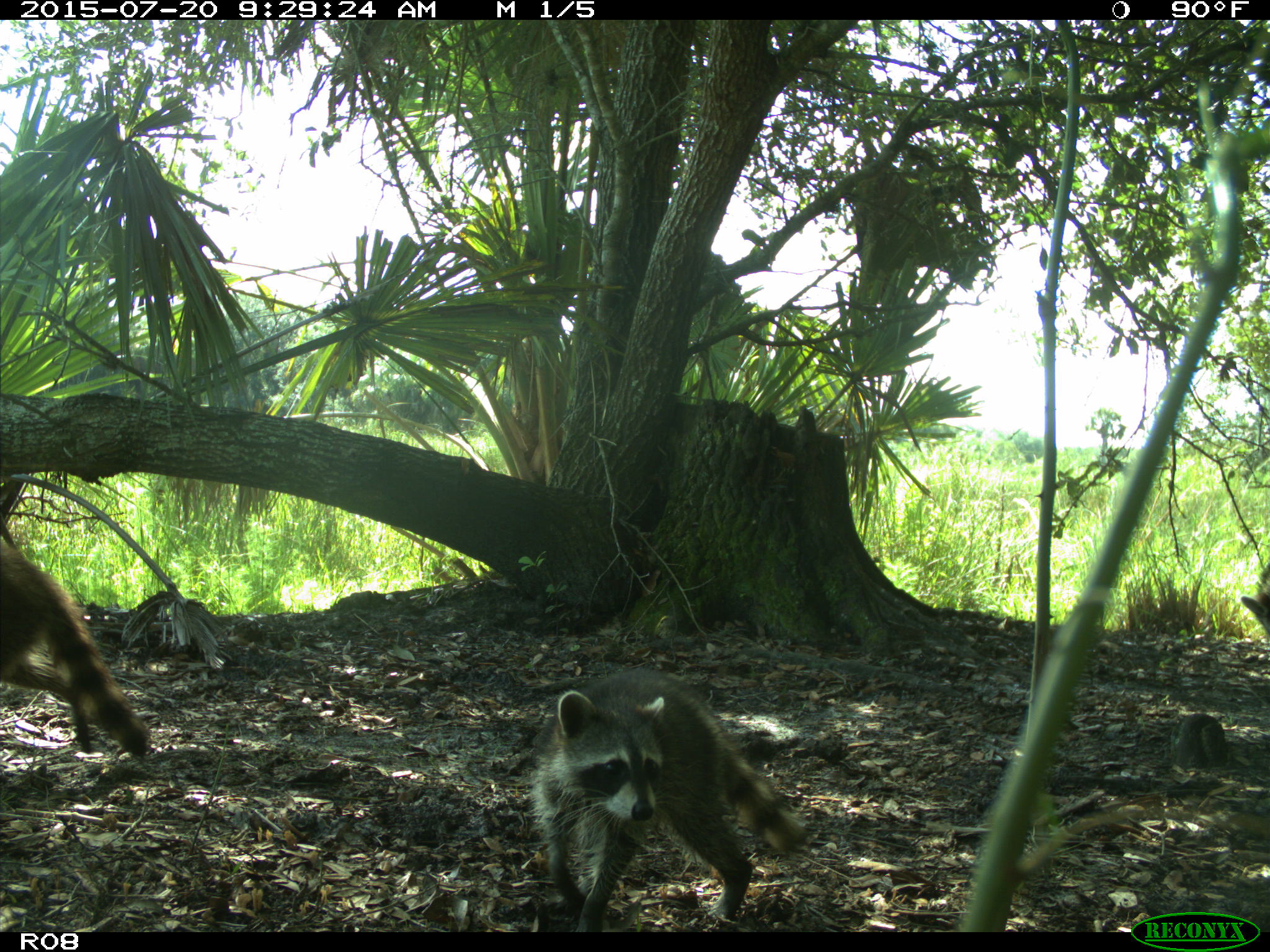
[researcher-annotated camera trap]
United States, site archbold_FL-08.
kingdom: Animalia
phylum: Chordata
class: Mammalia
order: Carnivora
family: Procyonidae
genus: Procyon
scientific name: Procyon lotor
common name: common raccoon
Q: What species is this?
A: Procyon lotor (common raccoon).